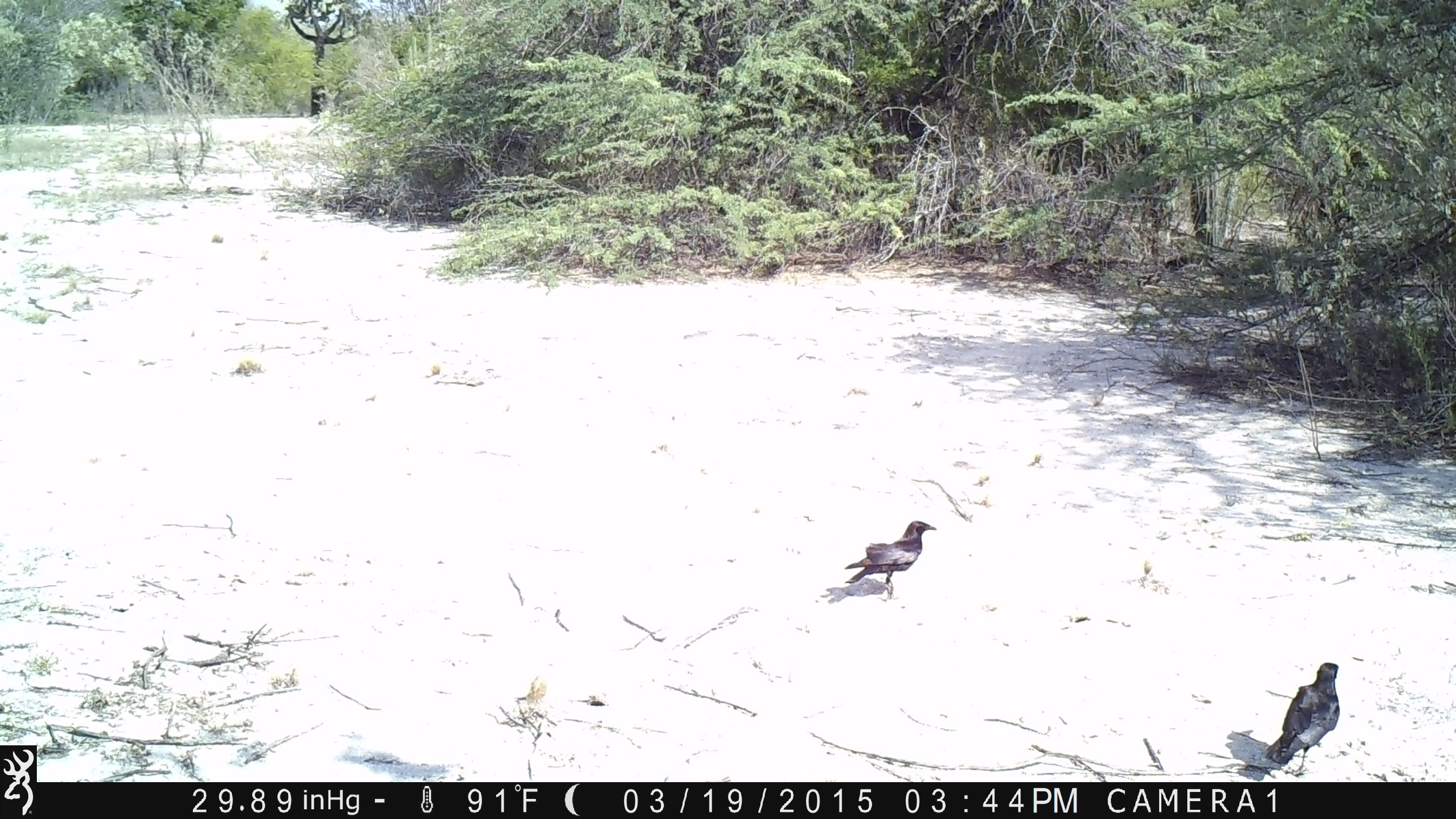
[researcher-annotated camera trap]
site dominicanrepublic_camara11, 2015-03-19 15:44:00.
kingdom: Animalia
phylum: Chordata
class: Aves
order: Passeriformes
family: Corvidae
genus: Corvus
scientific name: Corvus corax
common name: raven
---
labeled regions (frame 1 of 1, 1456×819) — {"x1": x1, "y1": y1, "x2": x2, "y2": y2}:
raven: {"x1": 832, "y1": 519, "x2": 935, "y2": 599}; {"x1": 1264, "y1": 662, "x2": 1341, "y2": 767}